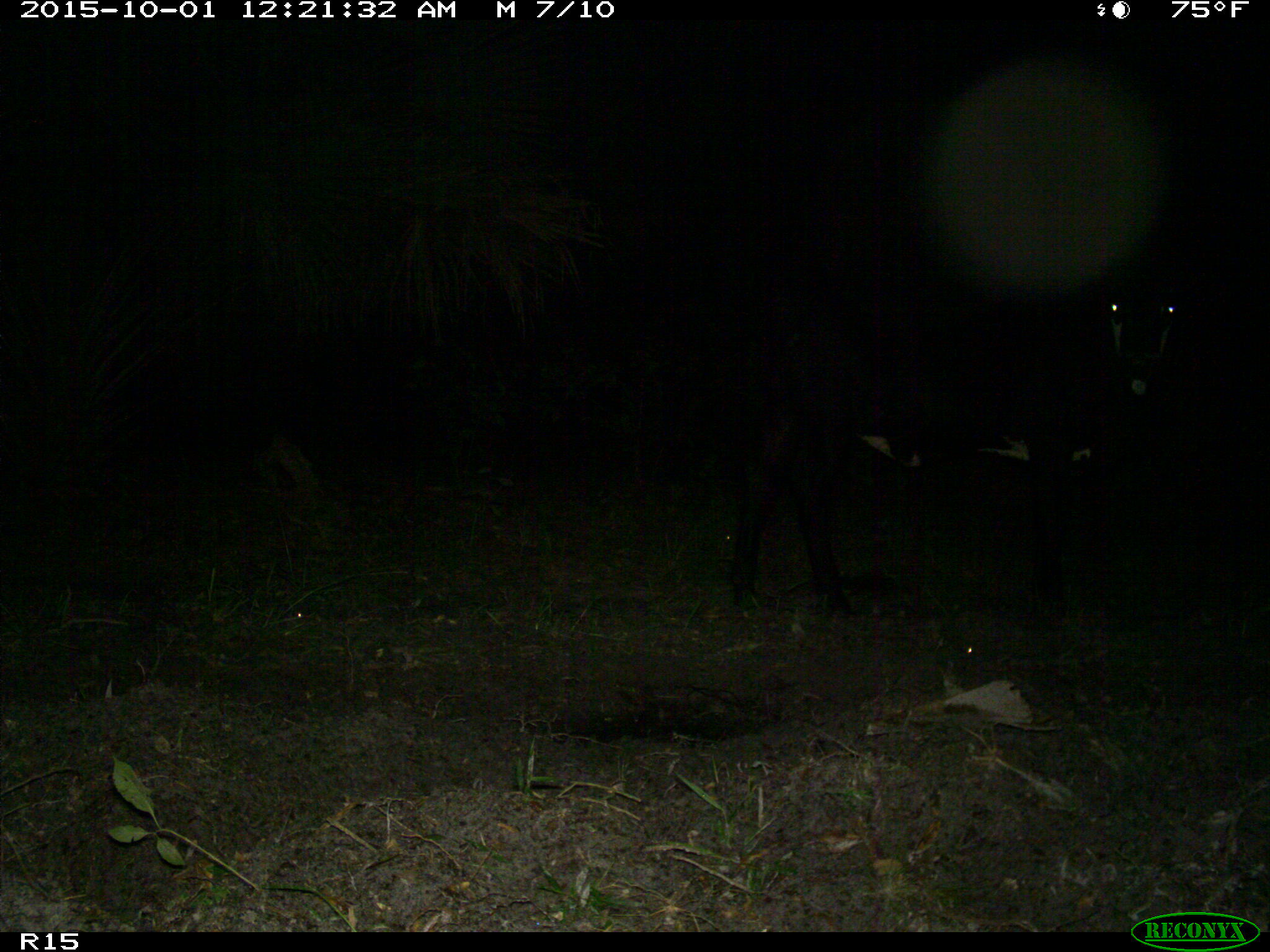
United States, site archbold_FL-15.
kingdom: Animalia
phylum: Chordata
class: Mammalia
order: Artiodactyla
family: Bovidae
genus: Bos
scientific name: Bos taurus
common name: domestic cow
Bos taurus (domestic cow).